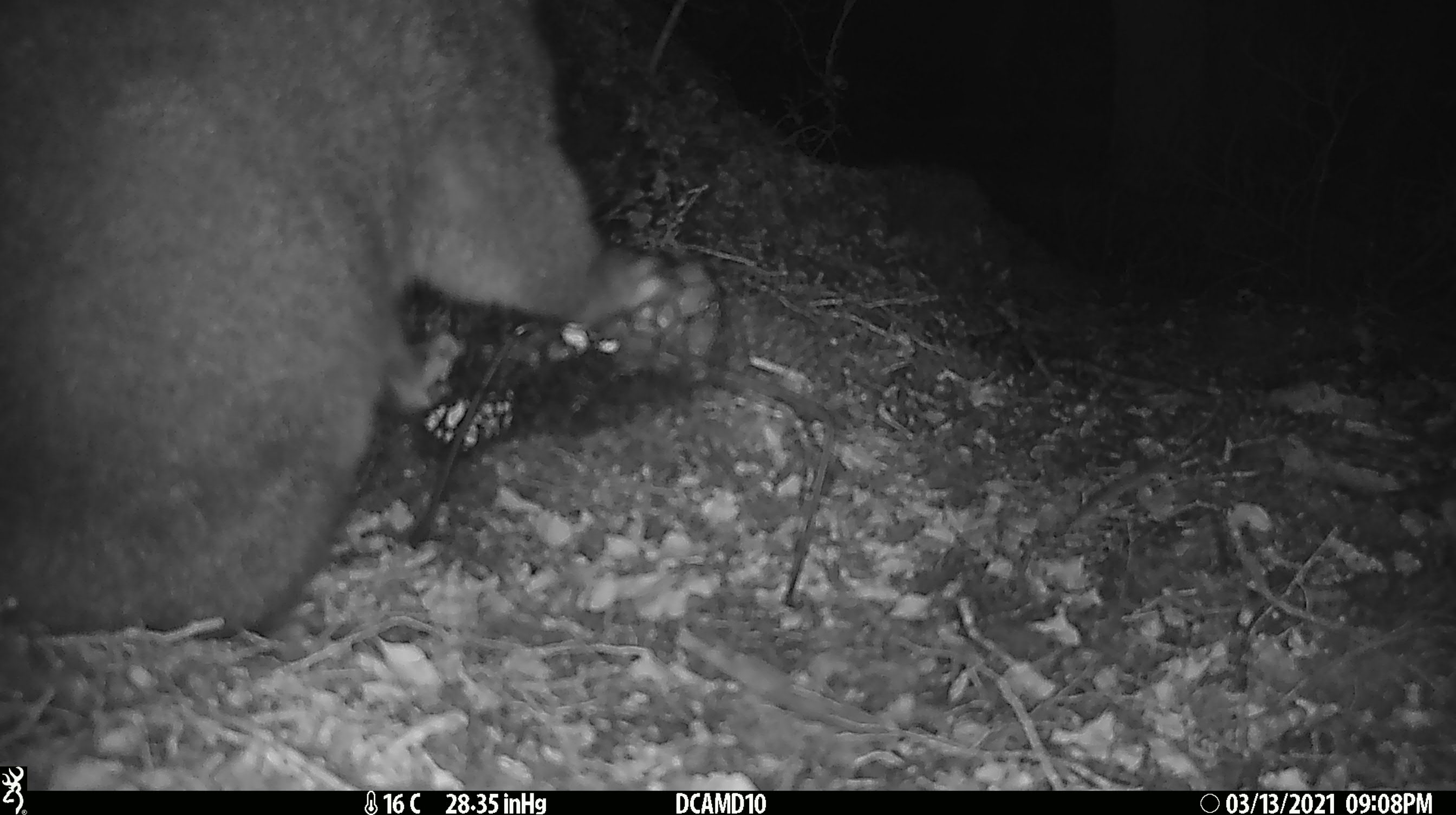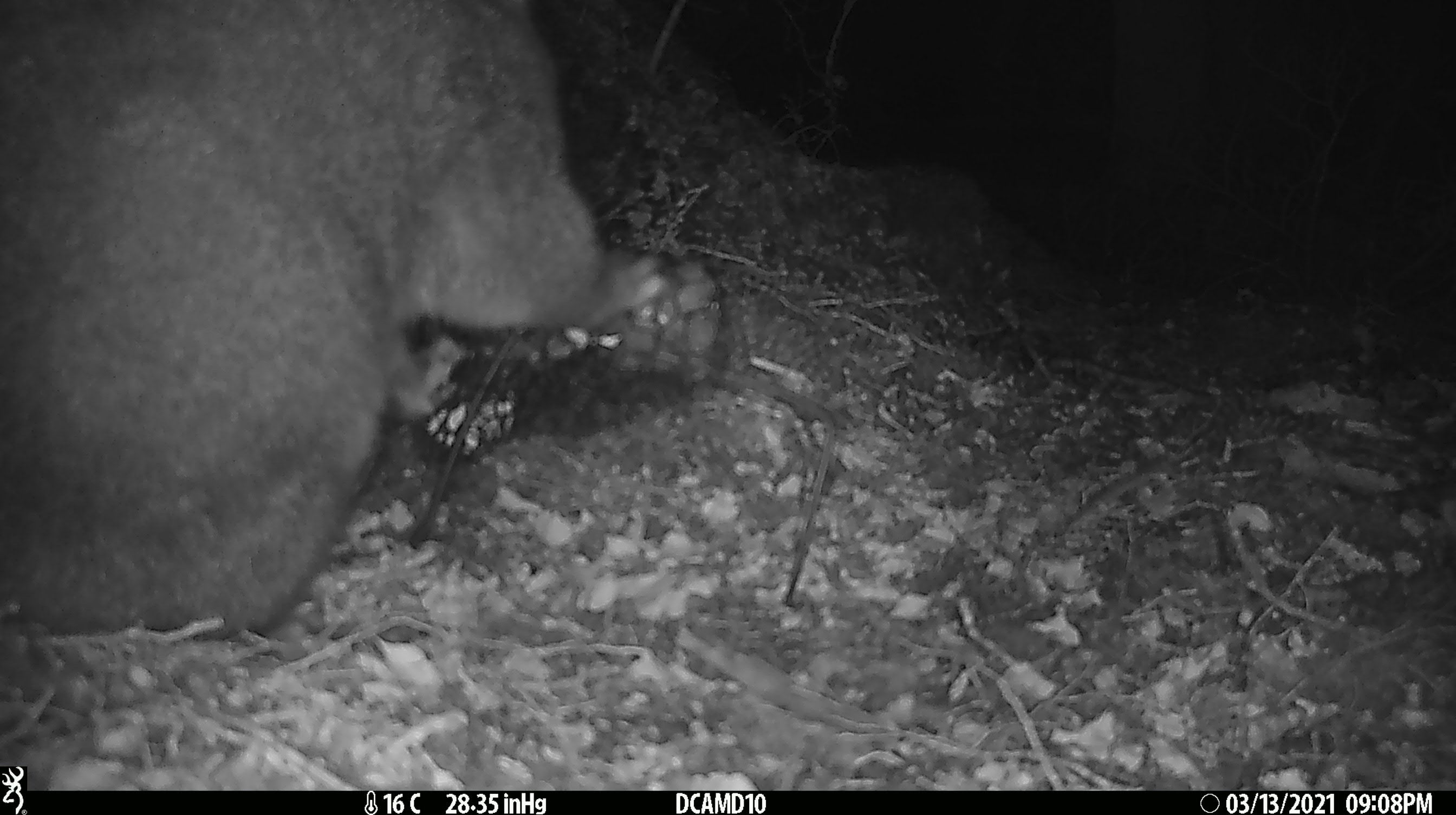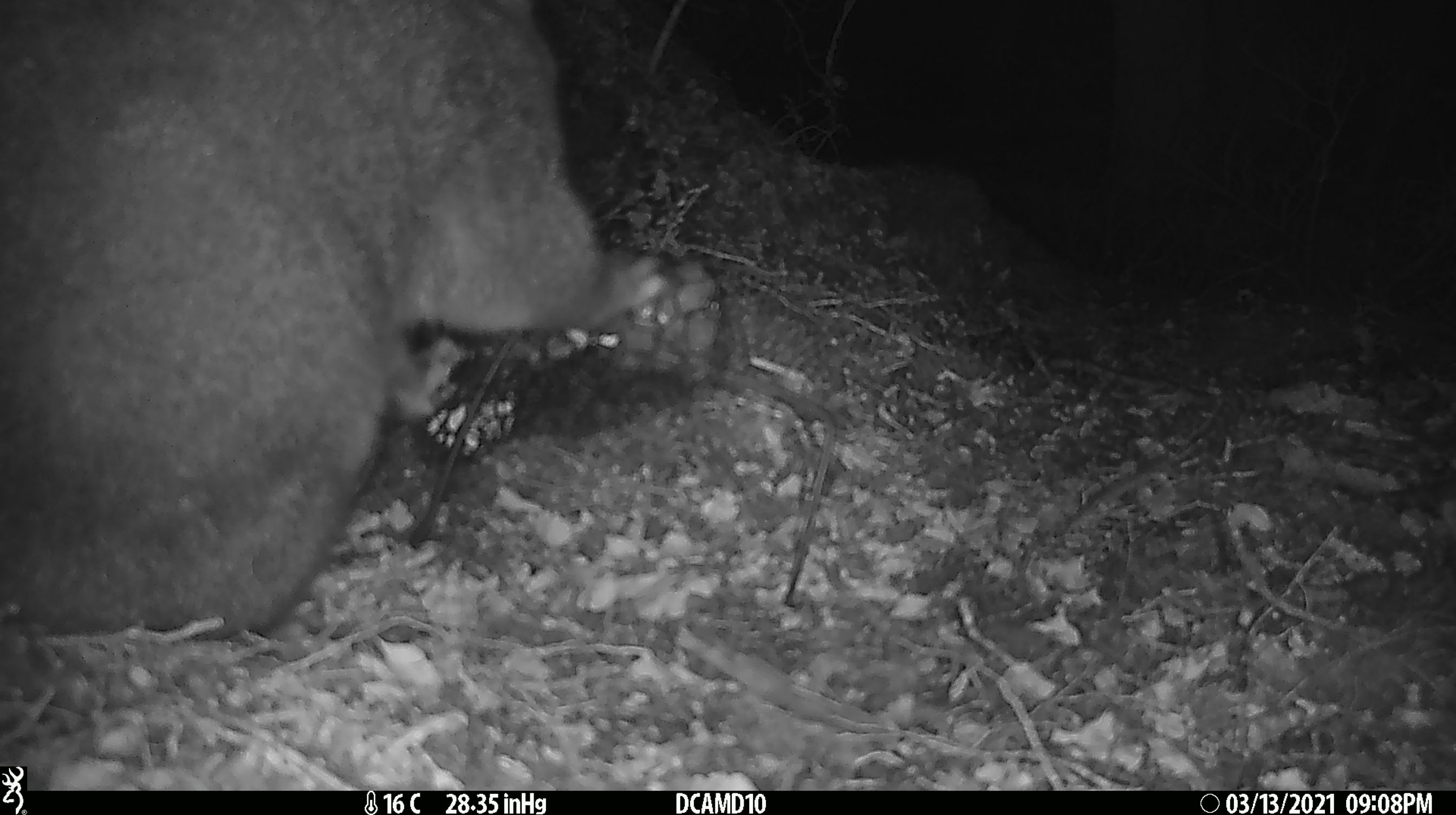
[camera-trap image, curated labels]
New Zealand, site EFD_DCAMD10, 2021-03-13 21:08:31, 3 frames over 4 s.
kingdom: Animalia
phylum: Chordata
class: Mammalia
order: Diprotodontia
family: Phalangeridae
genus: Trichosurus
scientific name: Trichosurus vulpecula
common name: common brushtail possum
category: possum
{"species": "possum (common brushtail possum) (Trichosurus vulpecula)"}